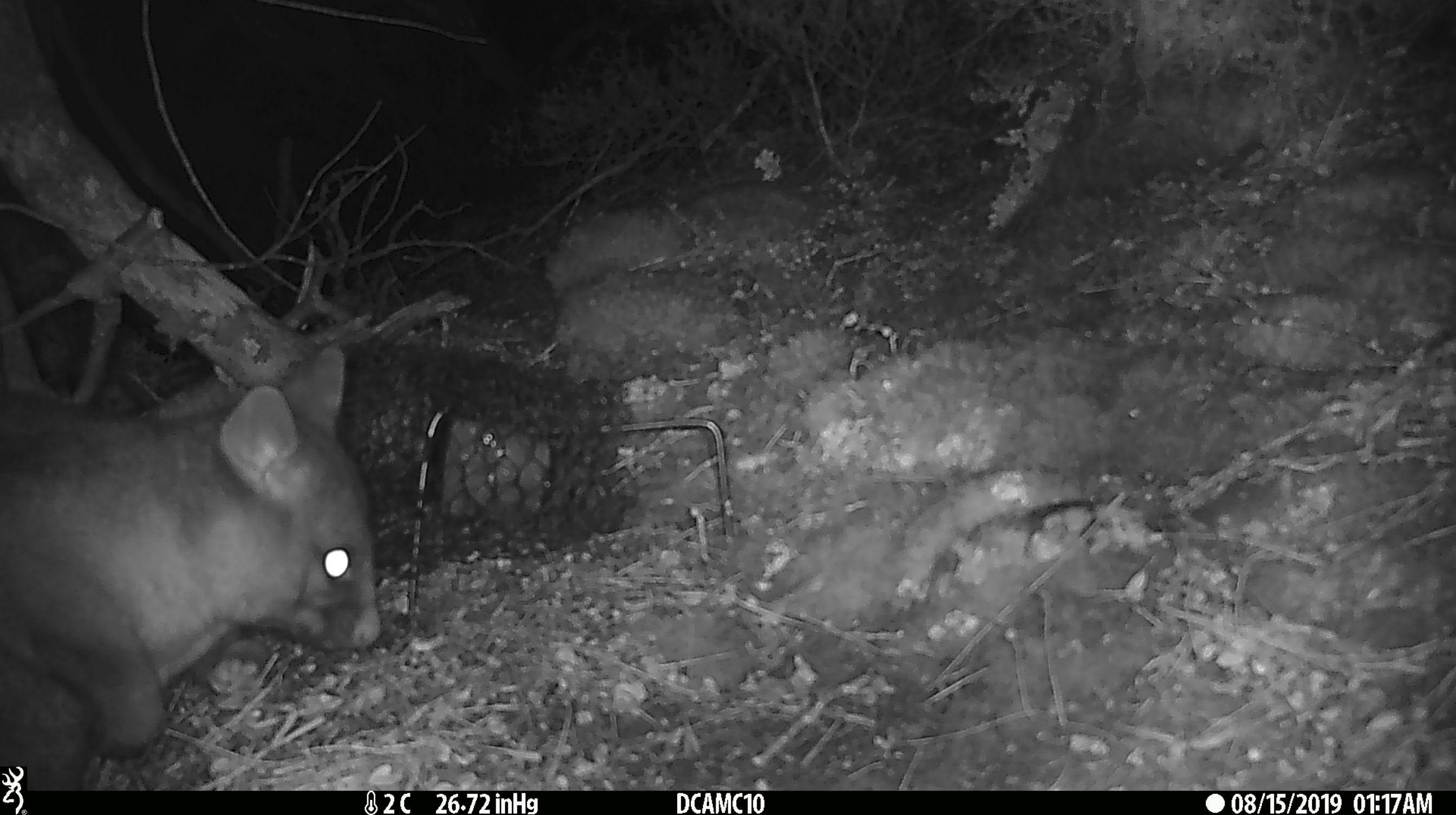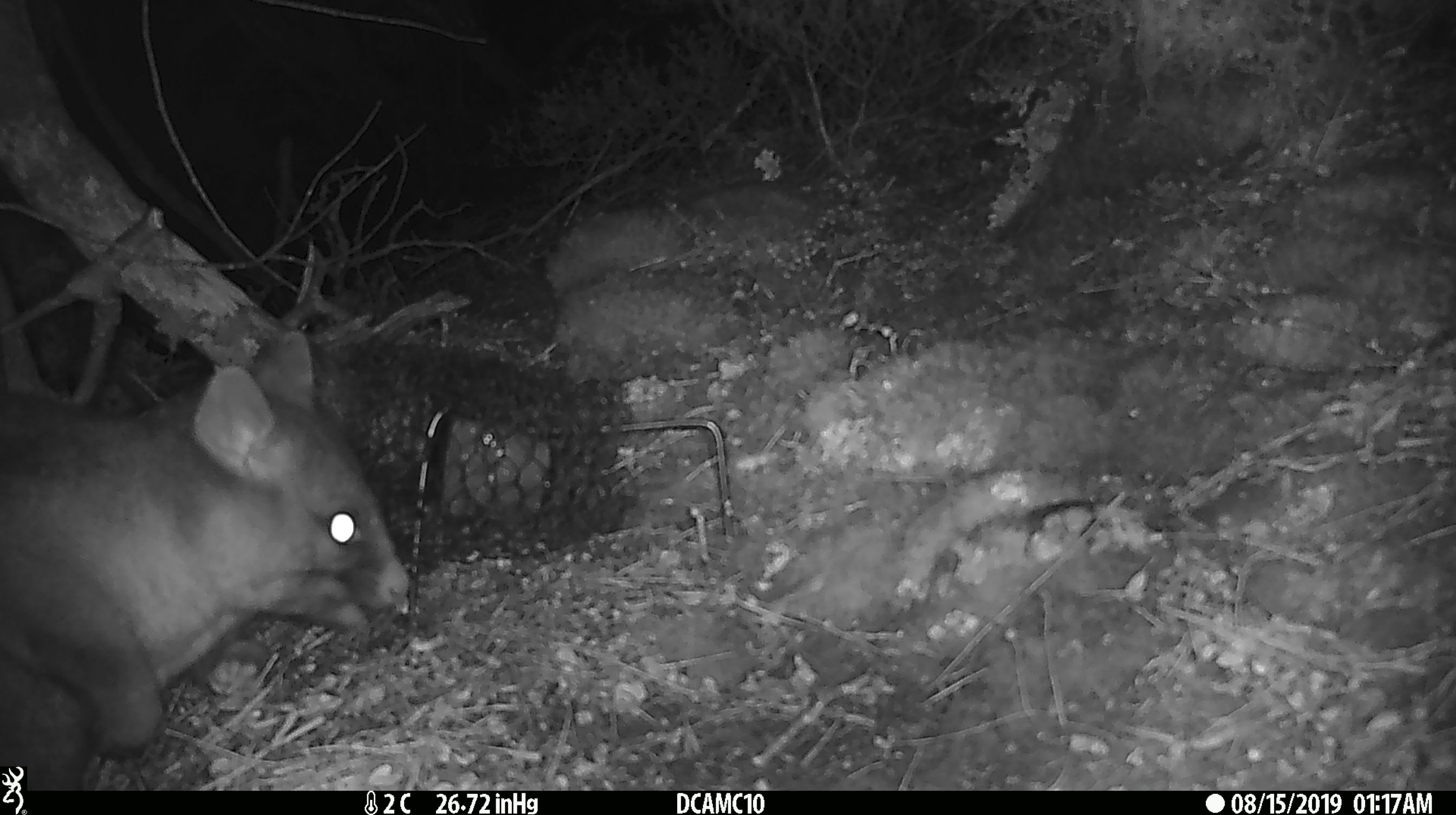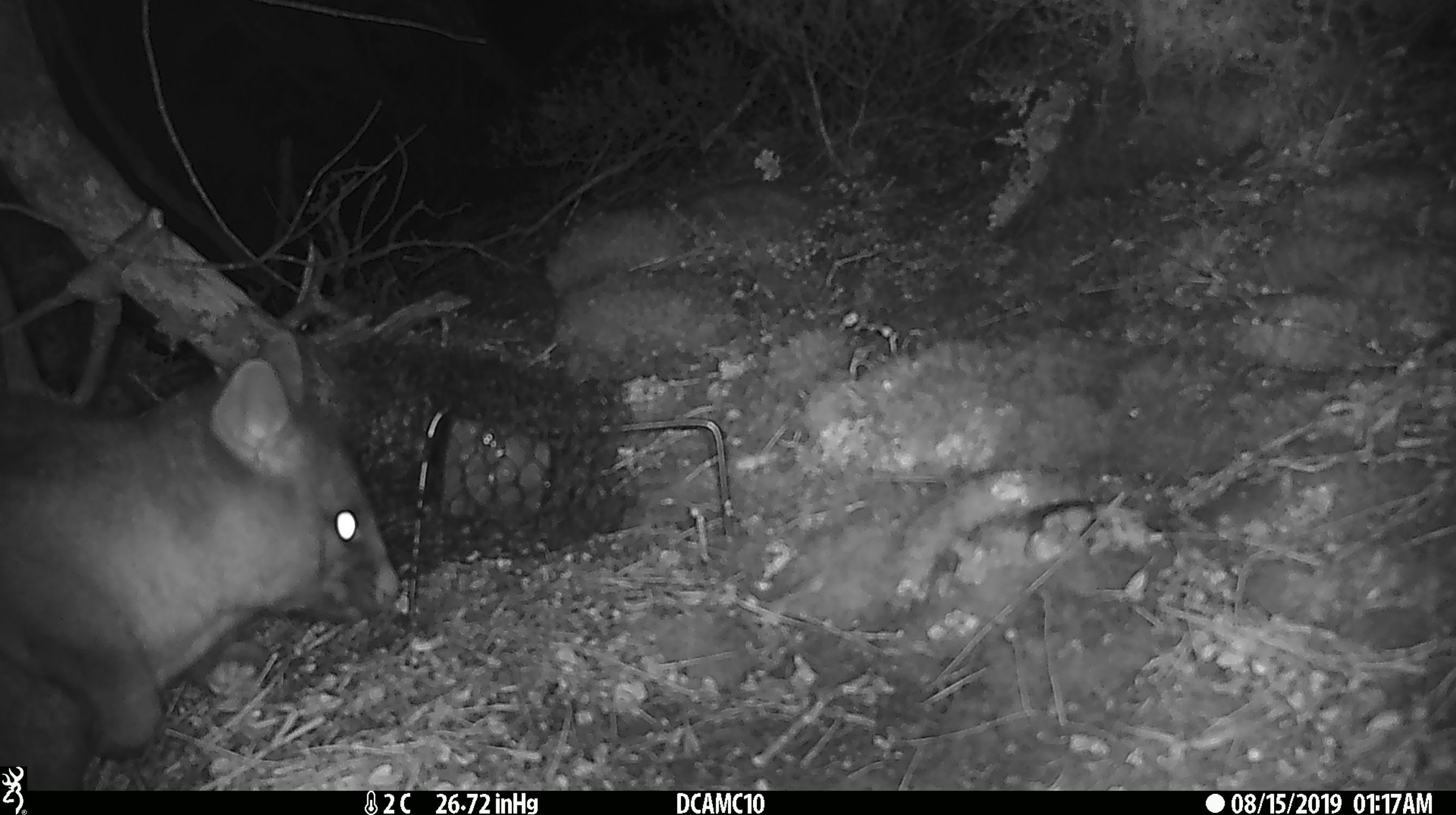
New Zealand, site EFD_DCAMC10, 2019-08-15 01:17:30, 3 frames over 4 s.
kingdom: Animalia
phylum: Chordata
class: Mammalia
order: Diprotodontia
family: Phalangeridae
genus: Trichosurus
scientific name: Trichosurus vulpecula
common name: common brushtail possum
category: possum